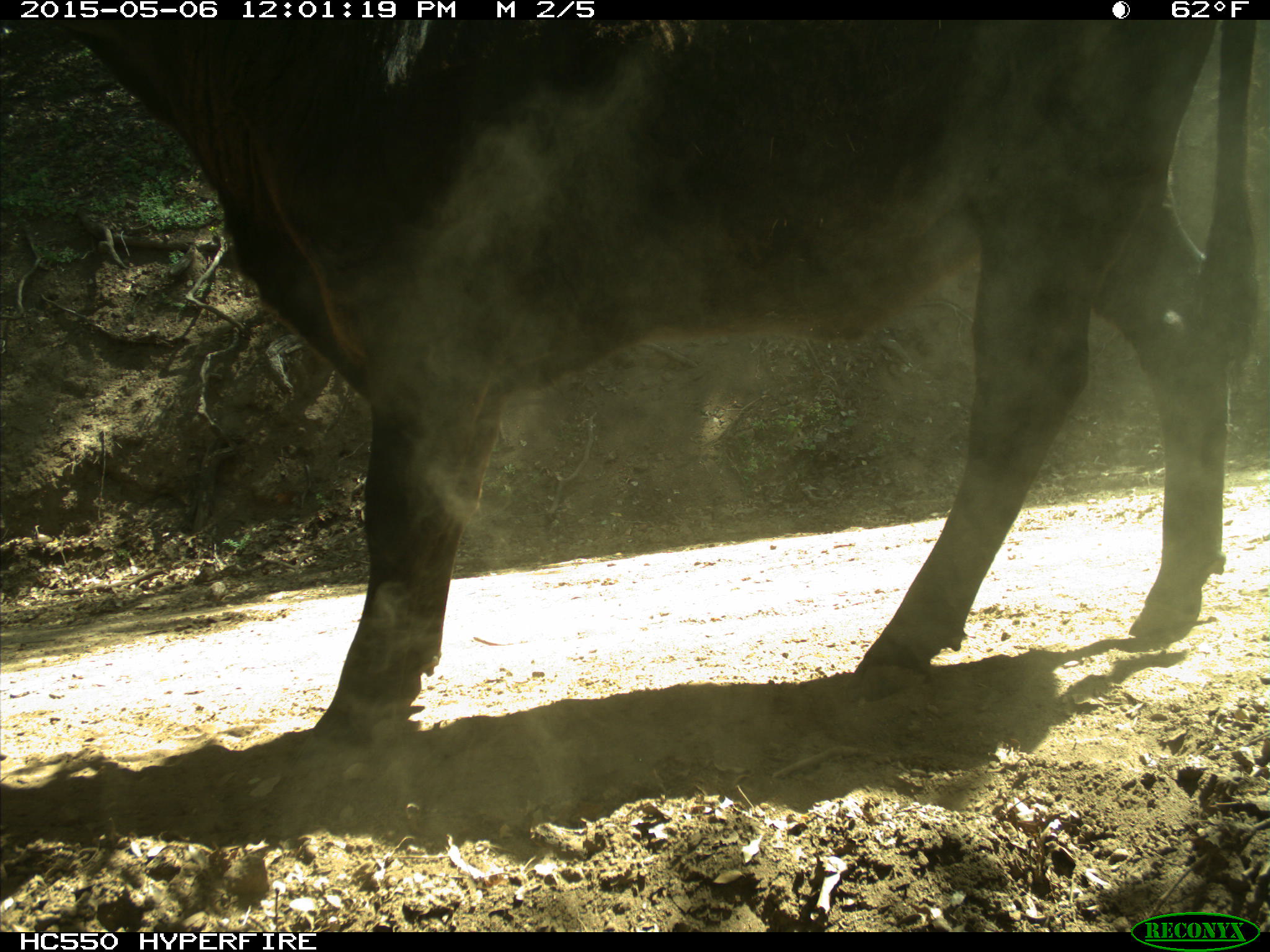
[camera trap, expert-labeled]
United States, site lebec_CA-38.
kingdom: Animalia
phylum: Chordata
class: Mammalia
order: Artiodactyla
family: Bovidae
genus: Bos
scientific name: Bos taurus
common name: domestic cow